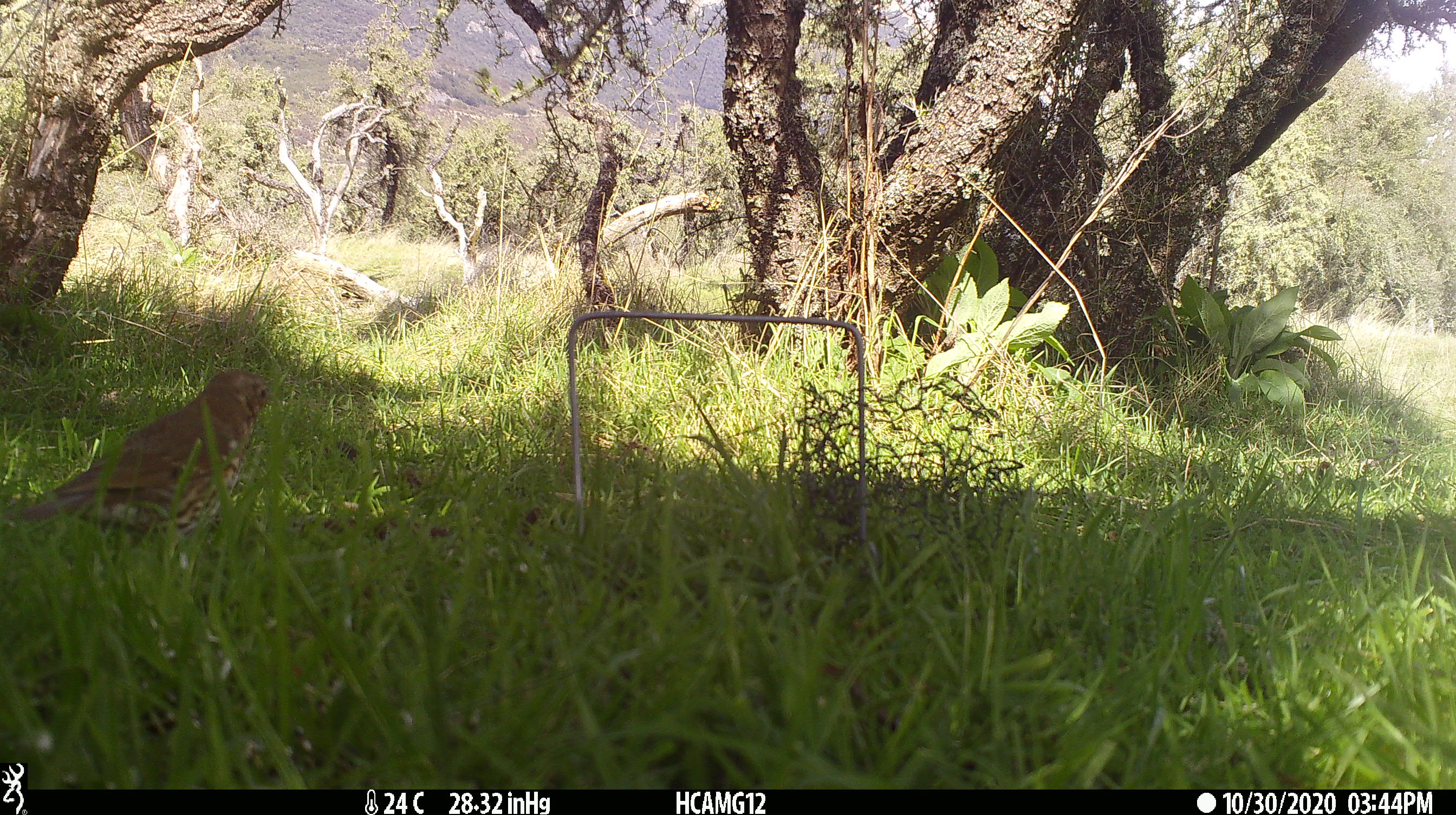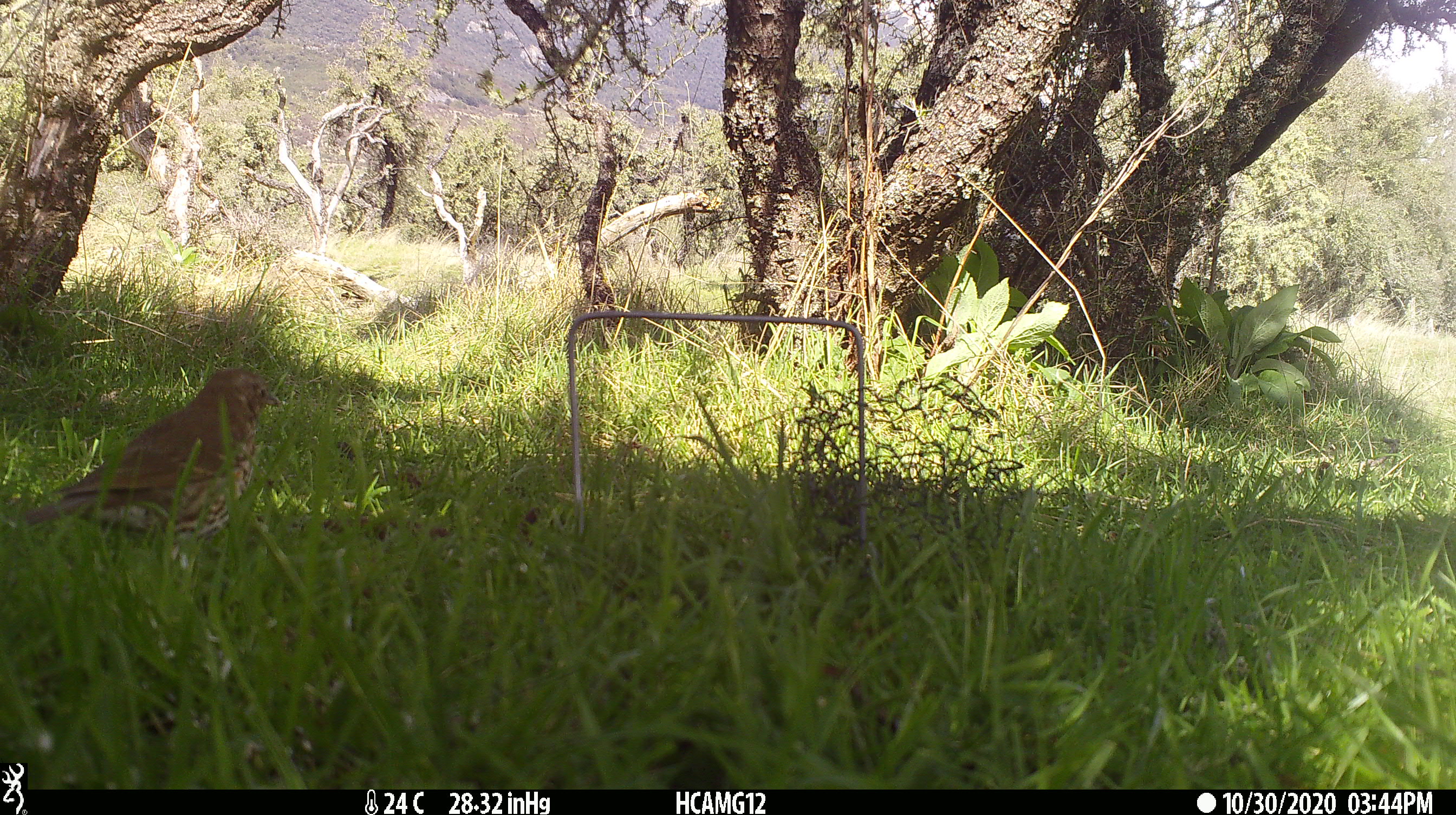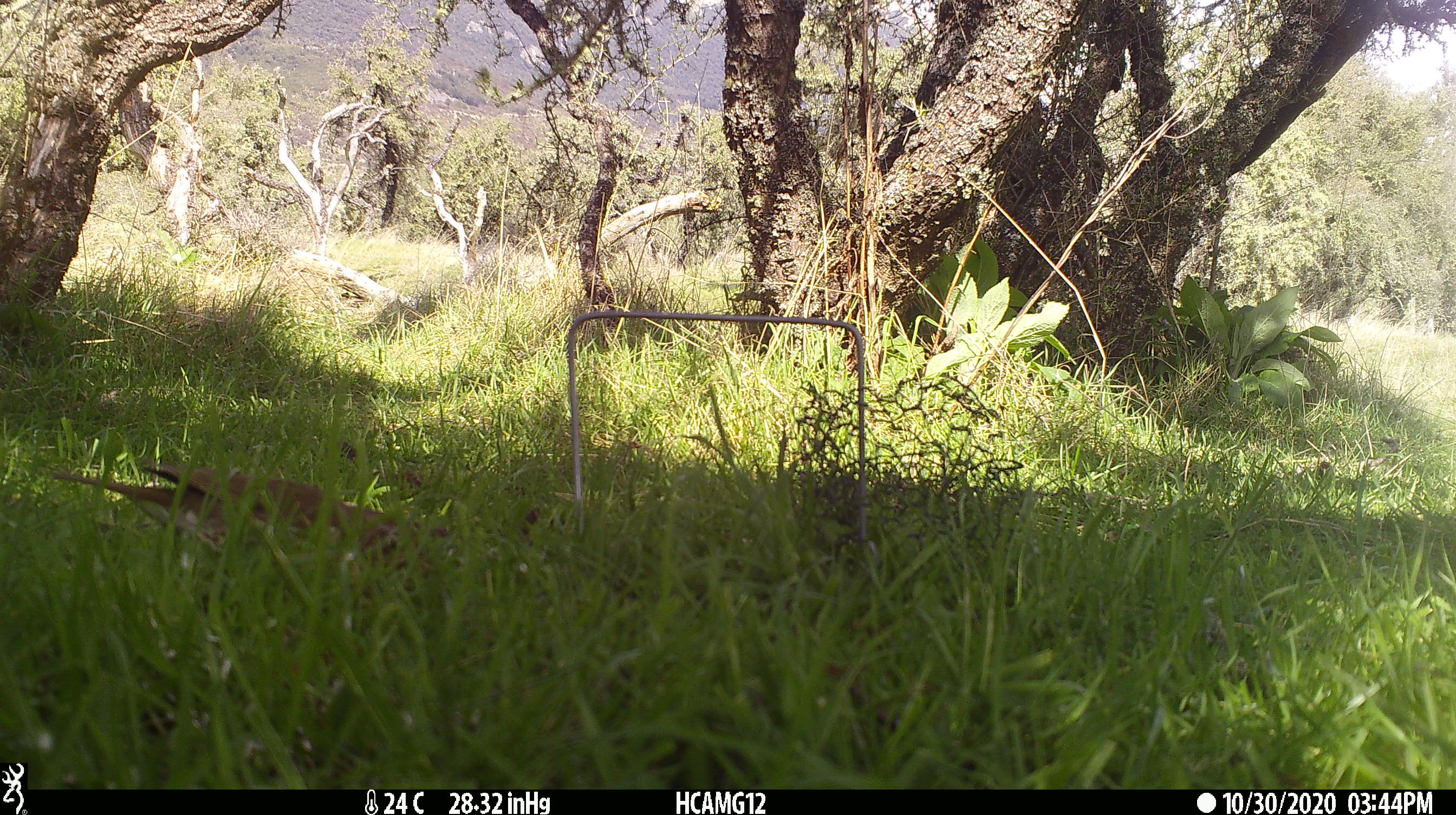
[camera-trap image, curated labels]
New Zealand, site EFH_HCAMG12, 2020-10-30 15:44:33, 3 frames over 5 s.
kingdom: Animalia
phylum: Chordata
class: Aves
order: Passeriformes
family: Turdidae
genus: Turdus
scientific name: Turdus philomelos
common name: song thrush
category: thrush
Thrush (song thrush) (Turdus philomelos).